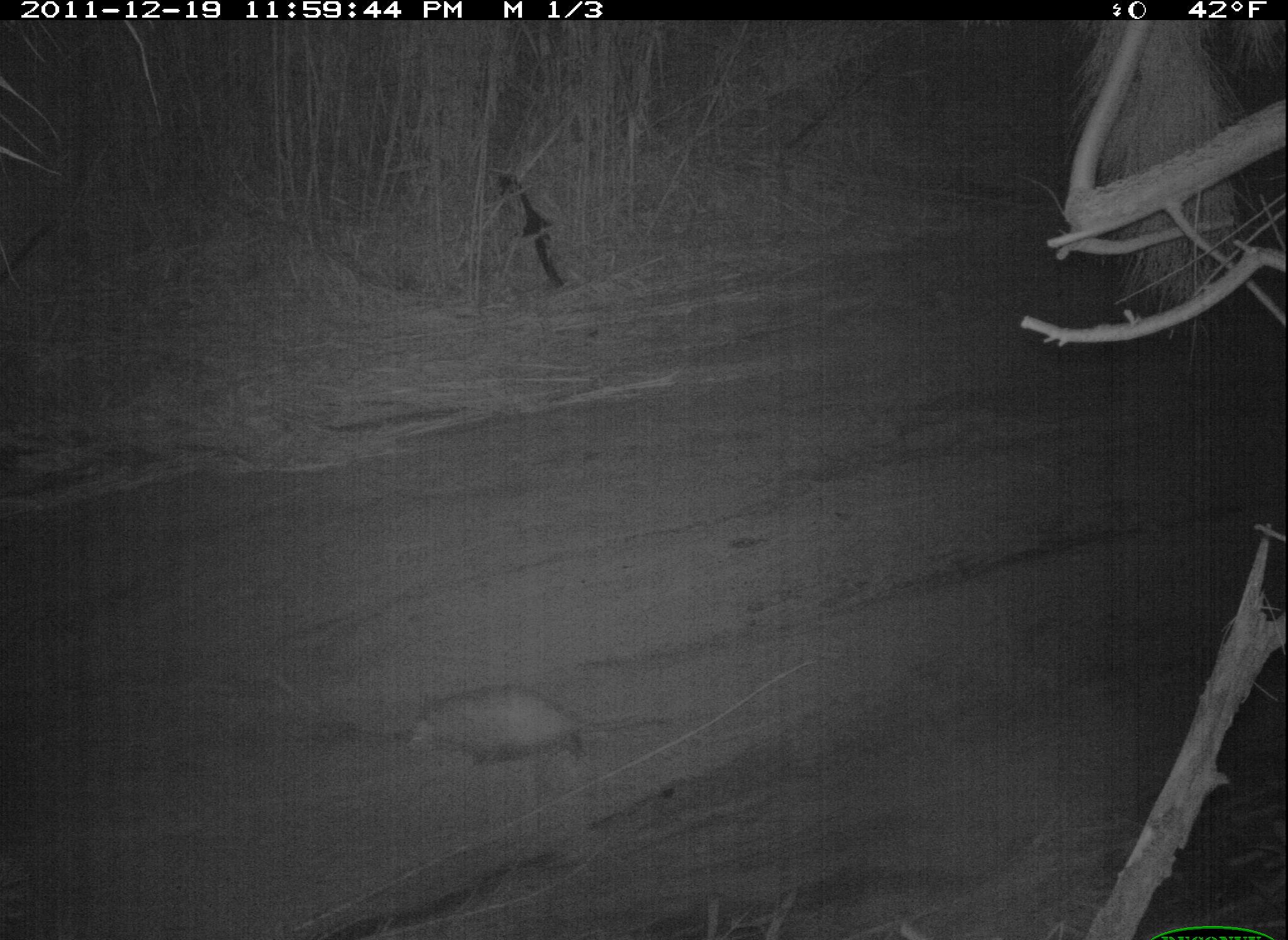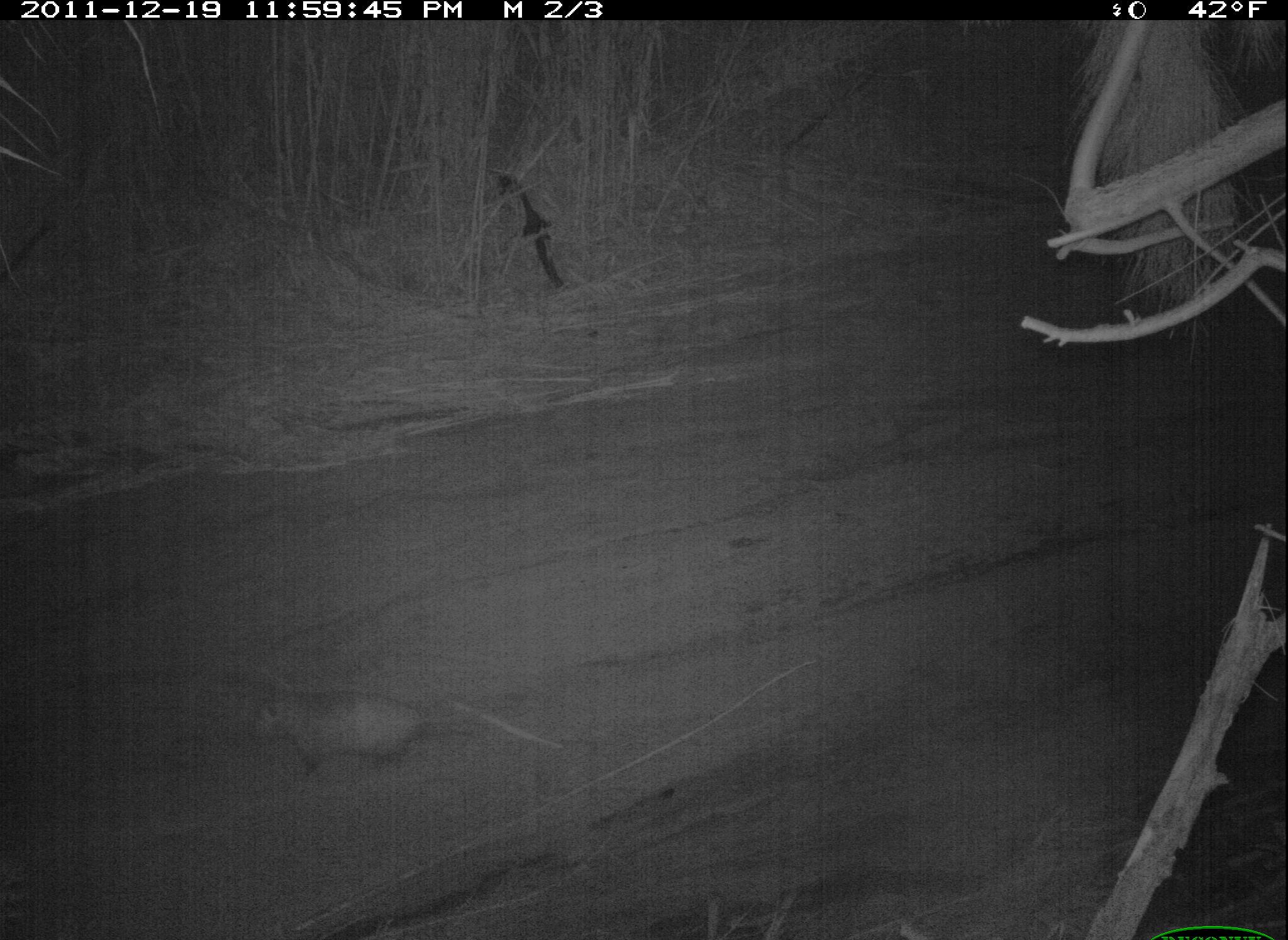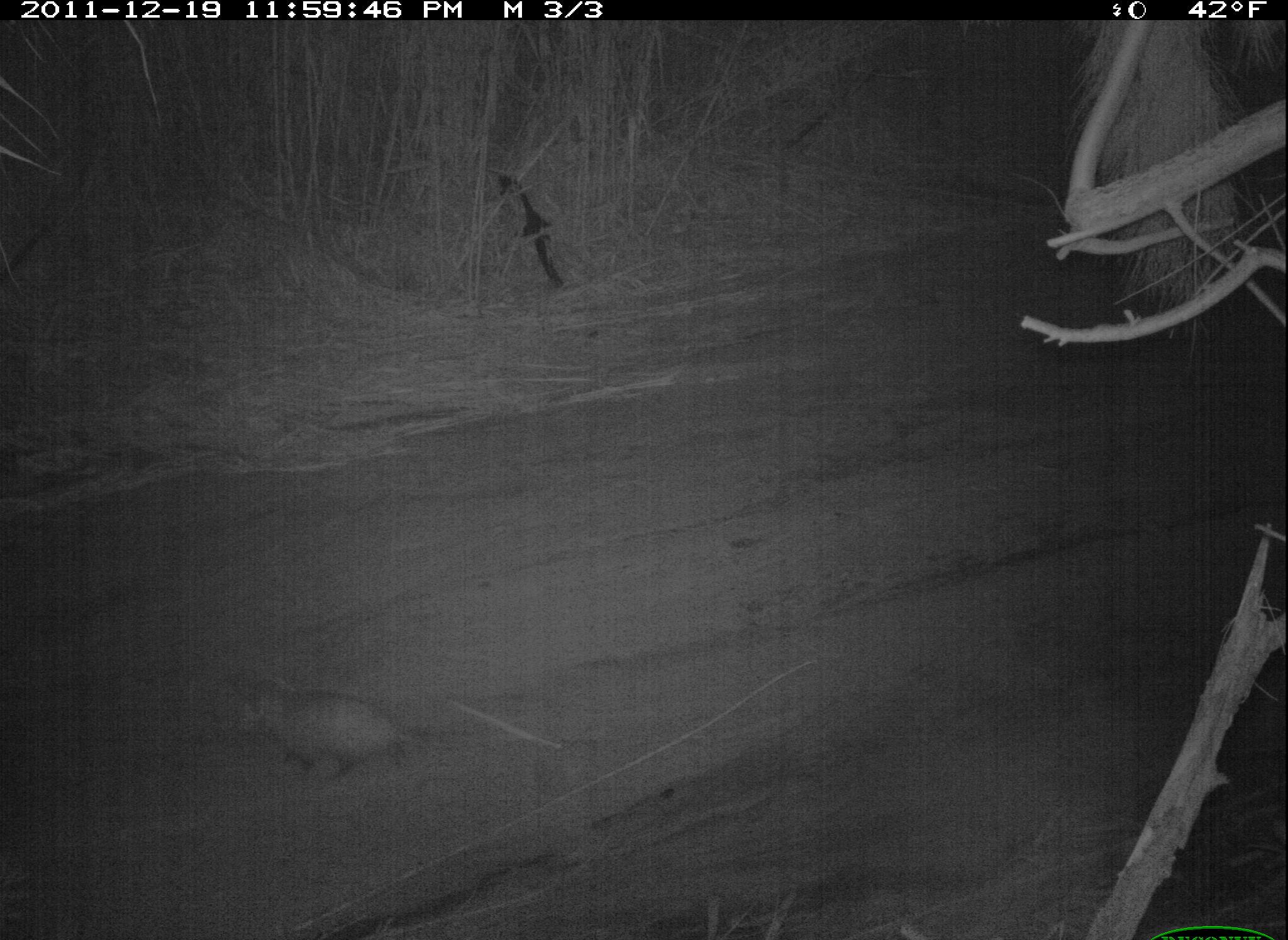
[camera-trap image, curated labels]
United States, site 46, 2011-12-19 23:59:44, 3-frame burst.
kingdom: Animalia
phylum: Chordata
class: Mammalia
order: Didelphimorphia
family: Didelphidae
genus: Didelphis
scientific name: Didelphis virginiana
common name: virginia opossum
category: opossum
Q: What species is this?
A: Opossum (virginia opossum) (Didelphis virginiana).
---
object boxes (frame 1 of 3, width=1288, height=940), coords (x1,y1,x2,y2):
opossum: (398,678,681,781)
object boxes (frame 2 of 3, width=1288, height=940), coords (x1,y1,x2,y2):
opossum: (223,668,546,789)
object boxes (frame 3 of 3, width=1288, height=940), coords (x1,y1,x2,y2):
opossum: (213,656,480,805)